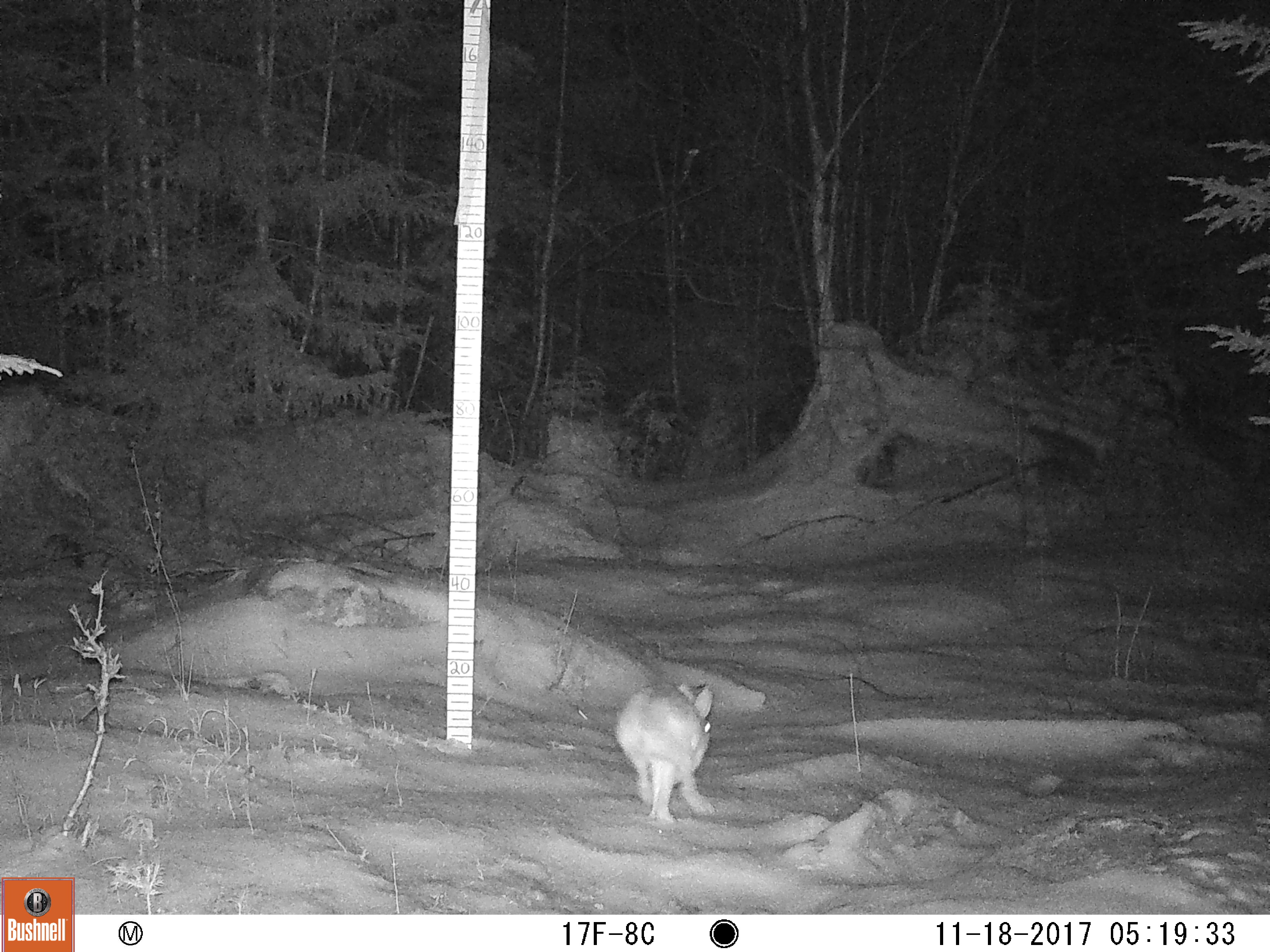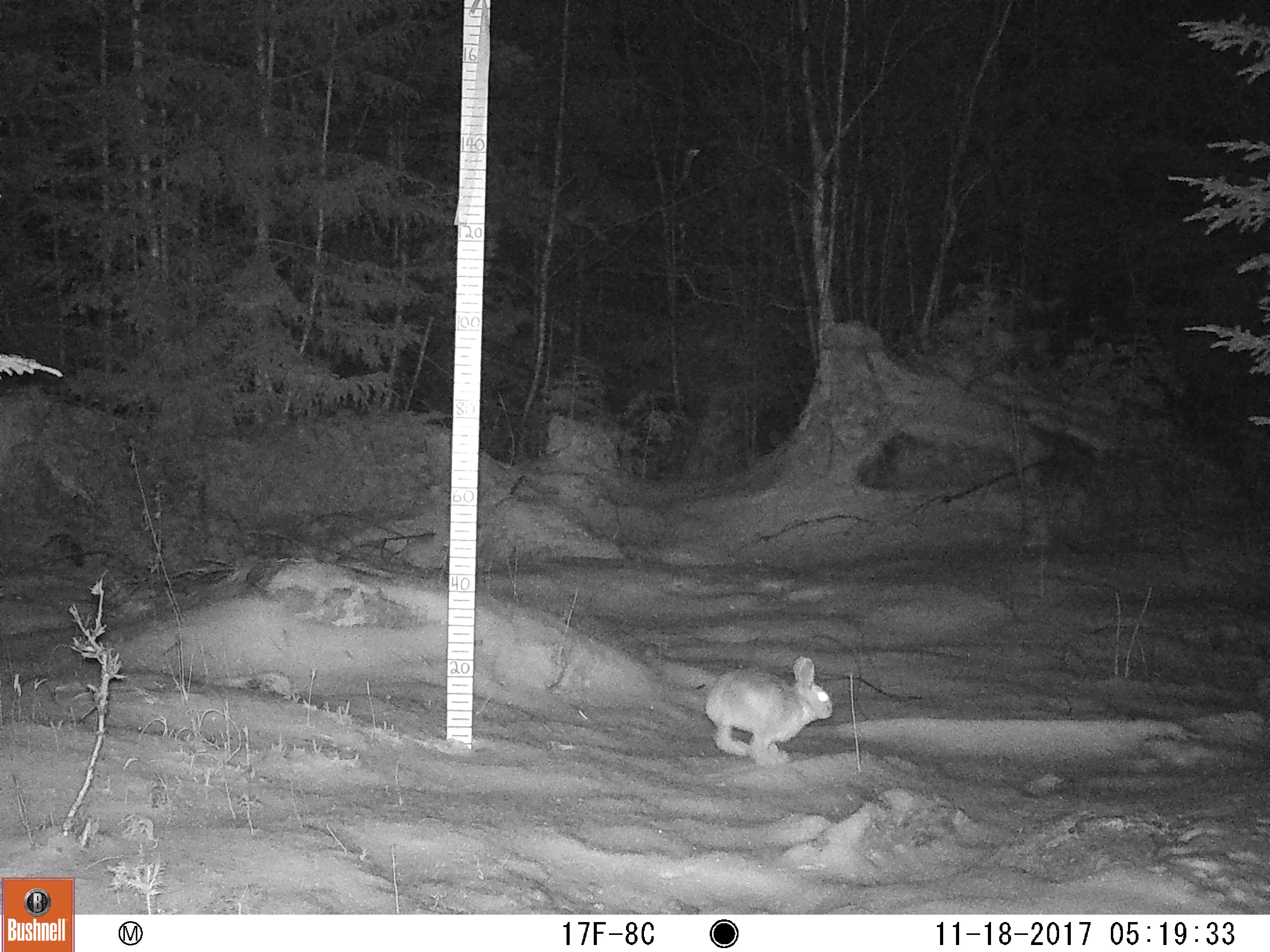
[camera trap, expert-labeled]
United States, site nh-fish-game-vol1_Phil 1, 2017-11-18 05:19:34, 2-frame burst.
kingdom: Animalia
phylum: Chordata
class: Mammalia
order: Lagomorpha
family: Leporidae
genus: Lepus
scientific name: Lepus americanus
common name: snowshoe hare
Snowshoe hare (Lepus americanus).